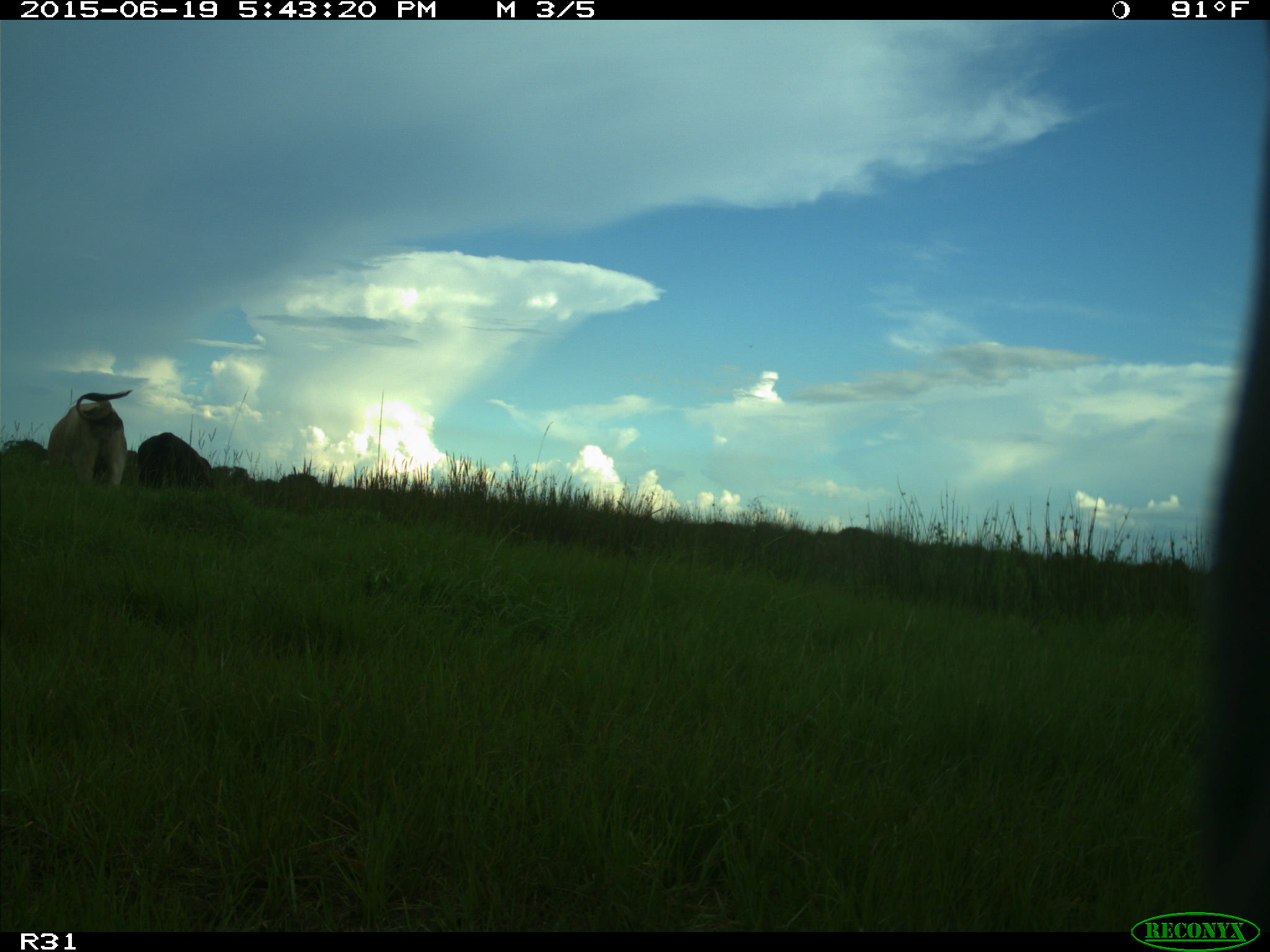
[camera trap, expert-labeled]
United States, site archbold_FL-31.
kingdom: Animalia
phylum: Chordata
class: Mammalia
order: Artiodactyla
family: Bovidae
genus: Bos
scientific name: Bos taurus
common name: domestic cow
Bos taurus (domestic cow).